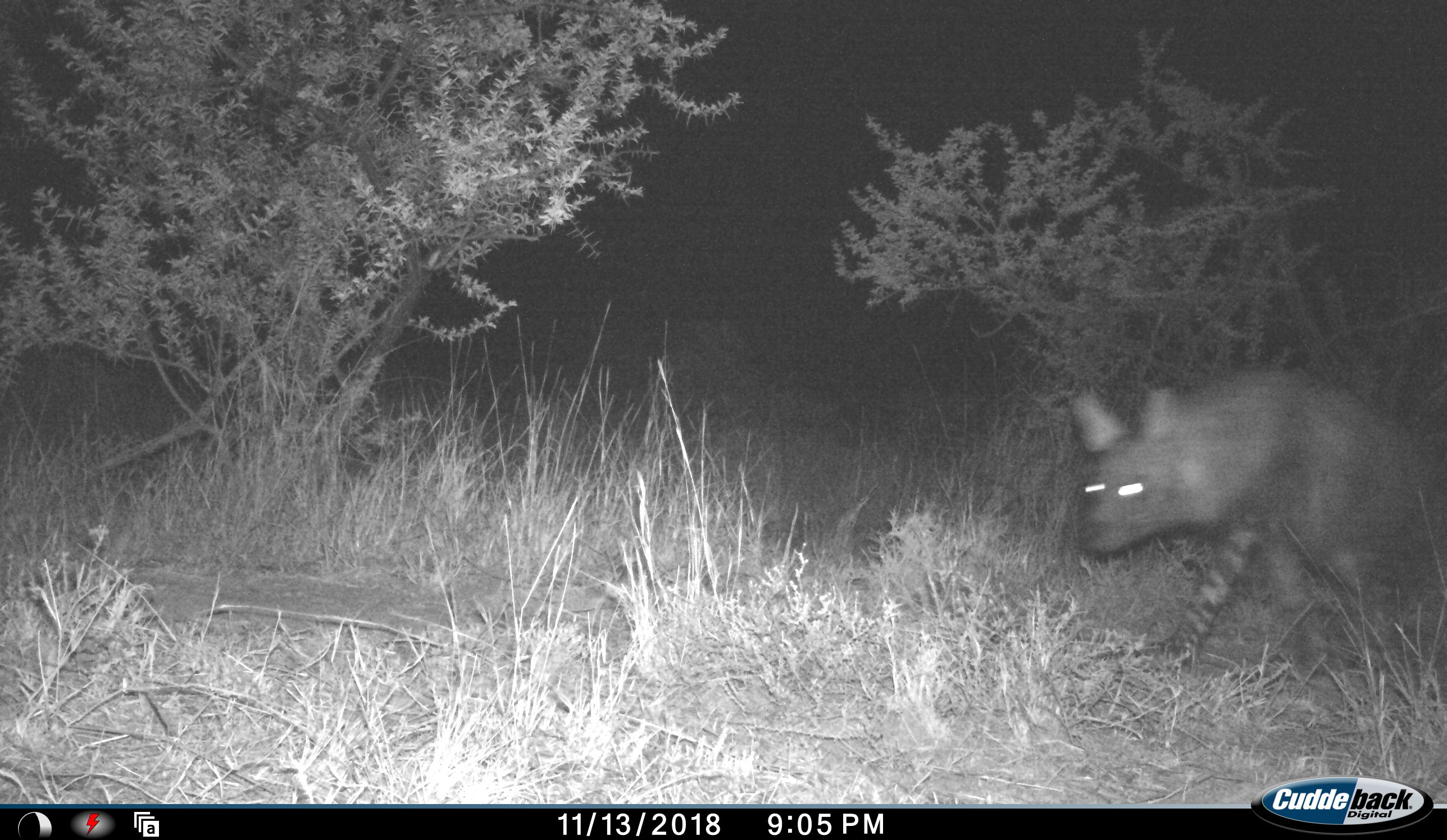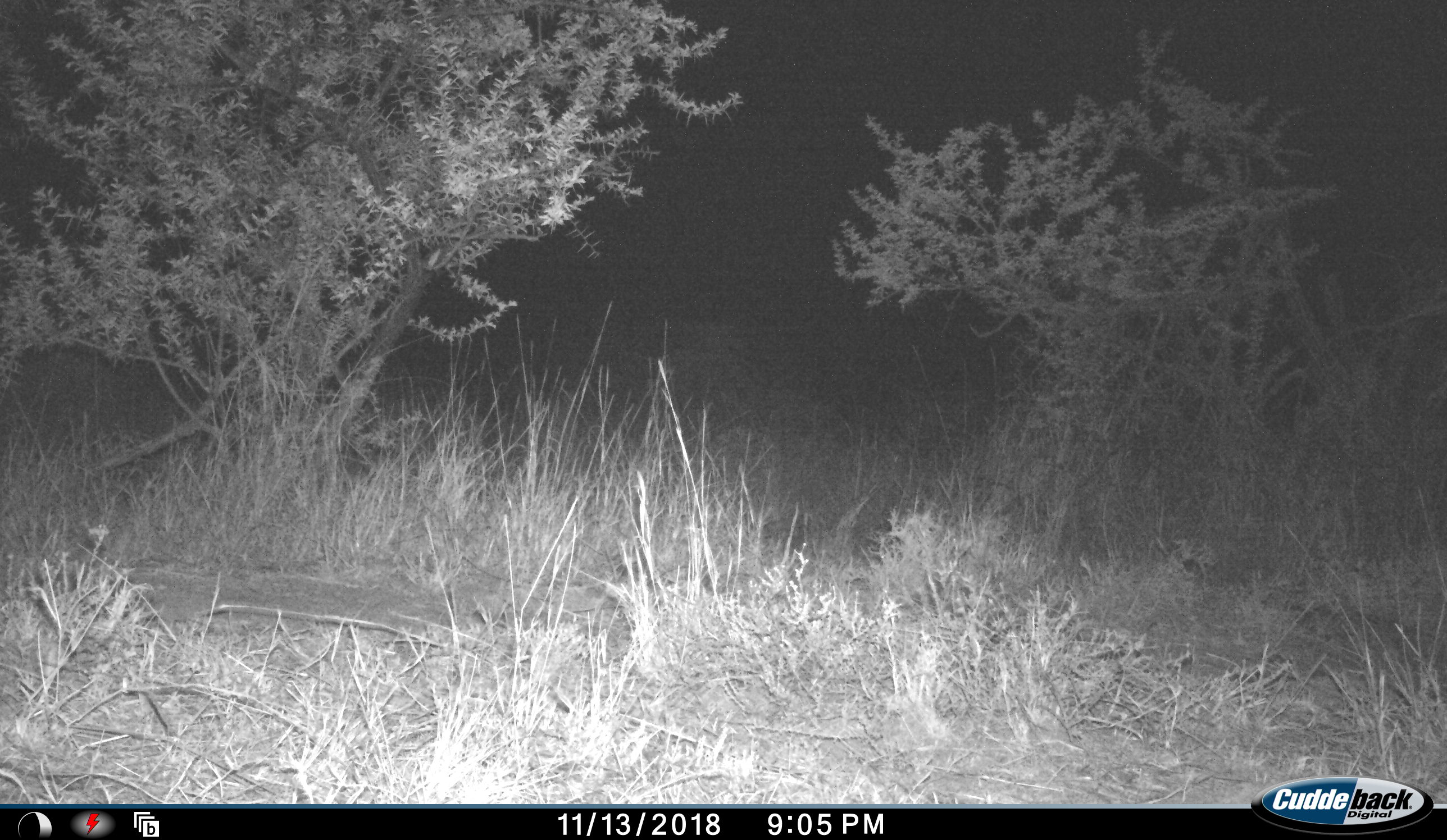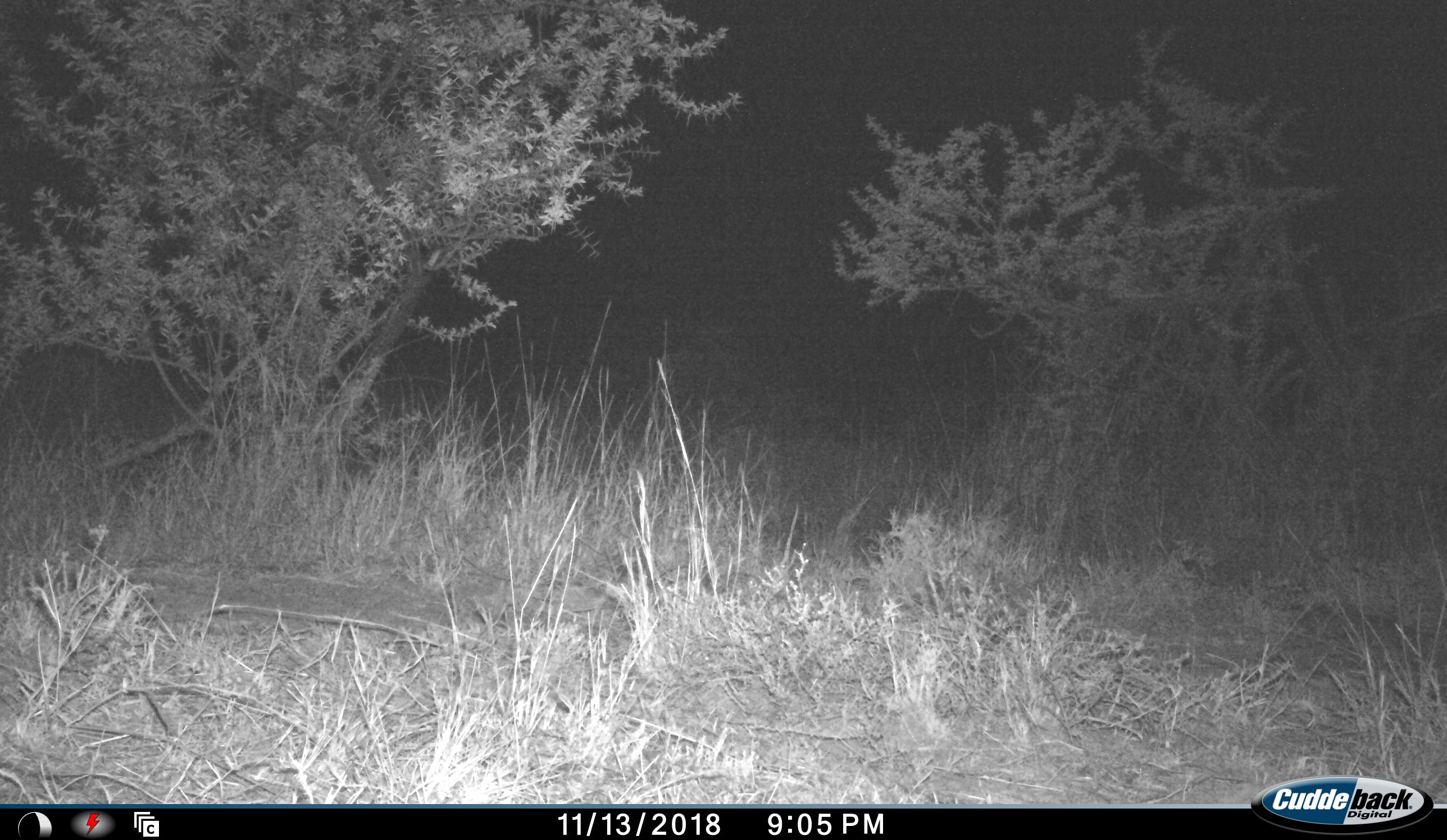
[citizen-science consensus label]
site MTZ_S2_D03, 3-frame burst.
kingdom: Animalia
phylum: Chordata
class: Mammalia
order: Carnivora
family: Hyaenidae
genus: Parahyaena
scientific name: Parahyaena brunnea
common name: brown hyena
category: hyenabrown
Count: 1.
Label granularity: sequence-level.